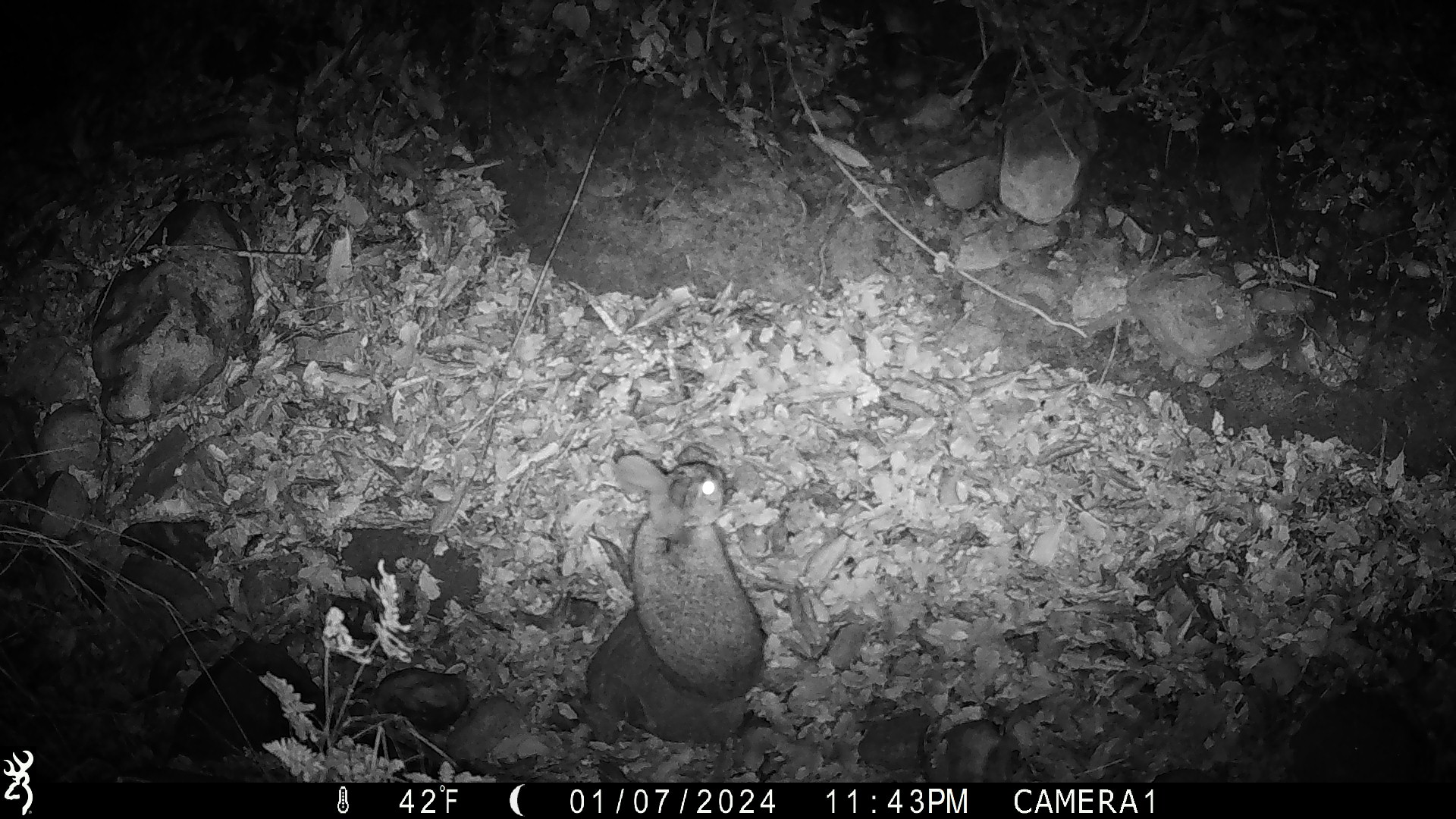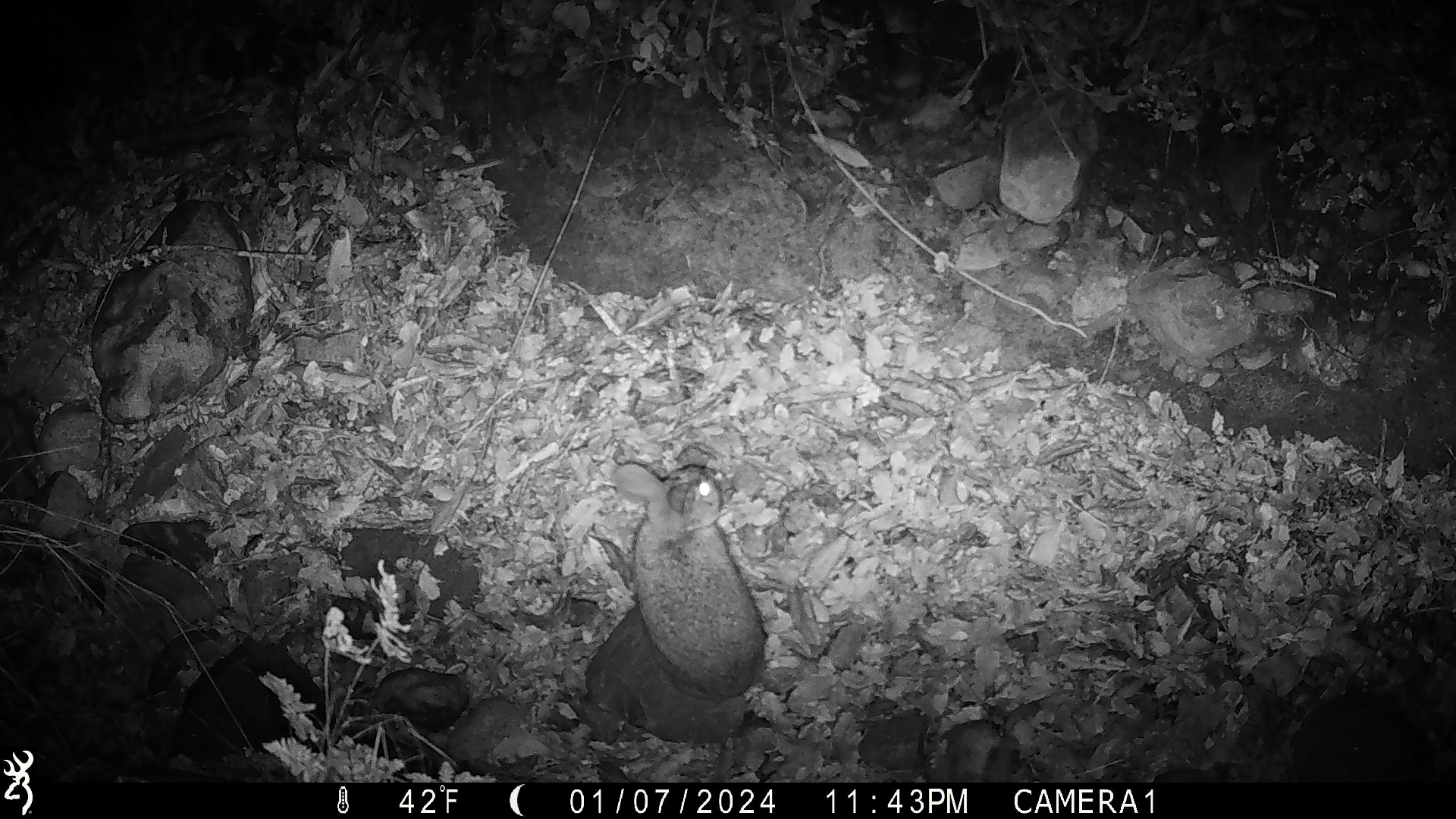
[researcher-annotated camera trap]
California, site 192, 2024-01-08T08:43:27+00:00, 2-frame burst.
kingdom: Animalia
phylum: Chordata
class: Mammalia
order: Lagomorpha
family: Leporidae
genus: Sylvilagus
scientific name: Sylvilagus bachmani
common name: brush rabbit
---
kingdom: Animalia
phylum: Chordata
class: Mammalia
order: Lagomorpha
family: Leporidae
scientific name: Leporidae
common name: rabbit